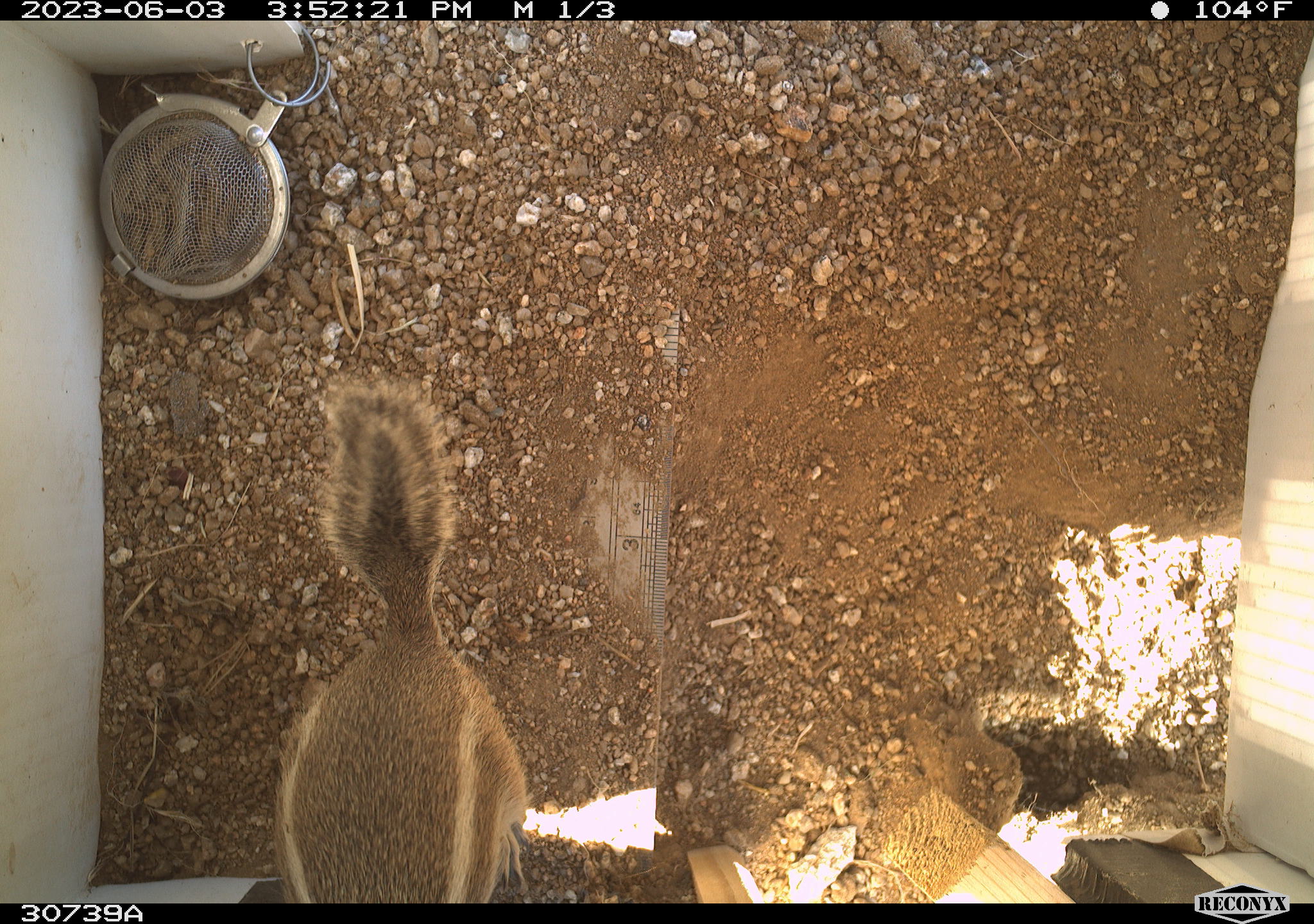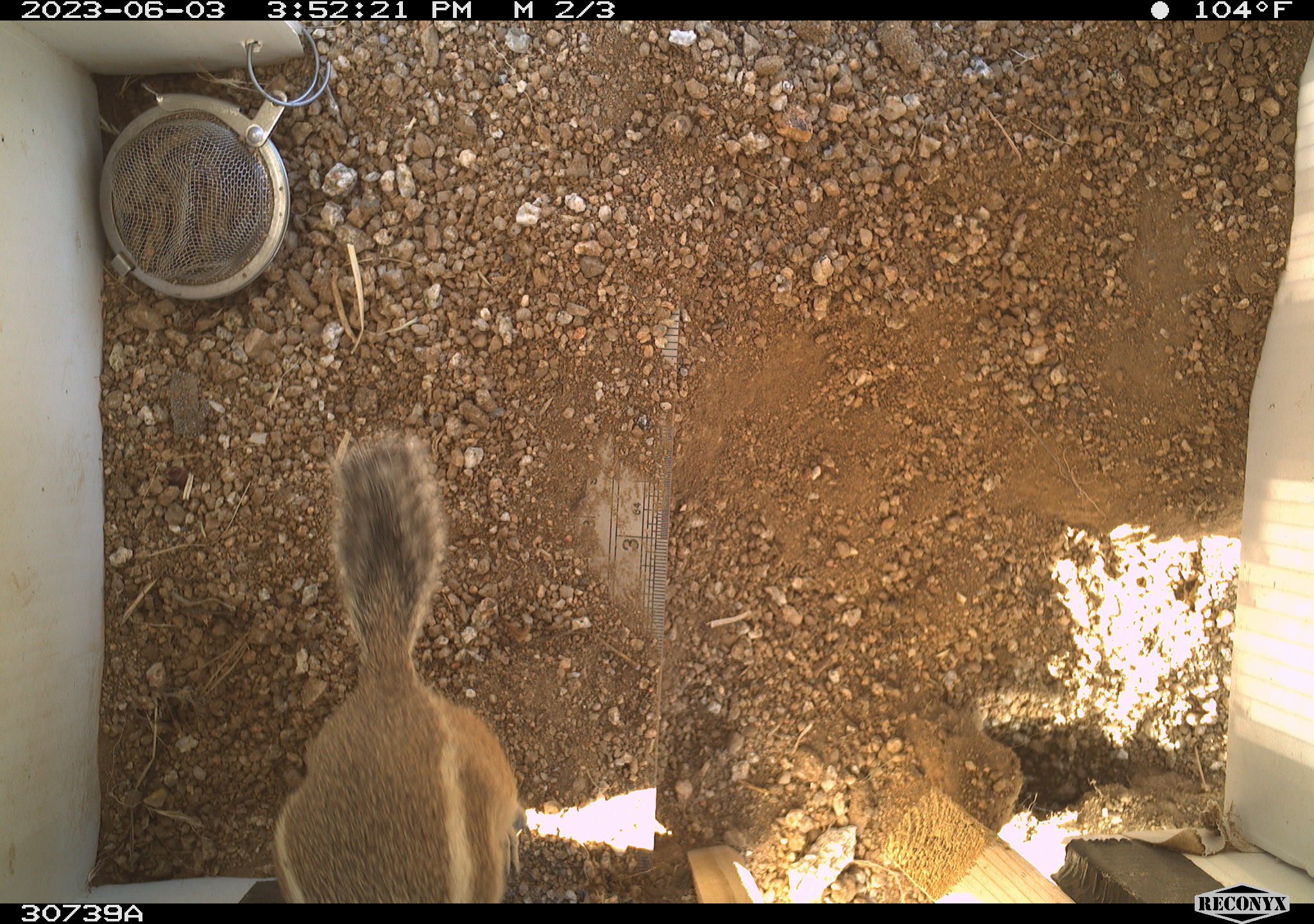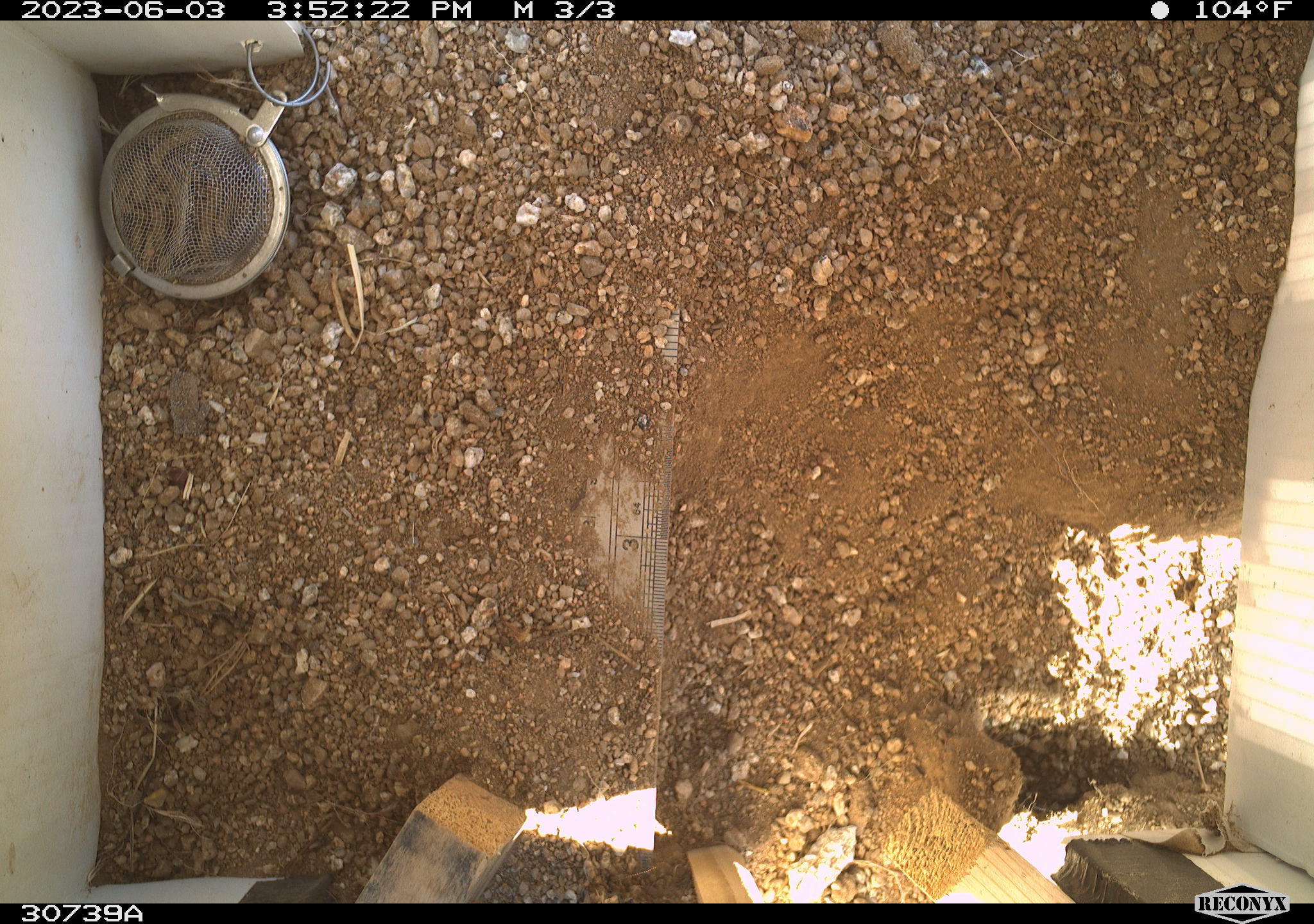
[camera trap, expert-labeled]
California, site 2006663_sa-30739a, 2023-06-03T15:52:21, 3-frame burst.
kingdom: Animalia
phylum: Chordata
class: Mammalia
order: Rodentia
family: Sciuridae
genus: Ammospermophilus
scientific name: Ammospermophilus leucurus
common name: white-tailed antelope squirrel